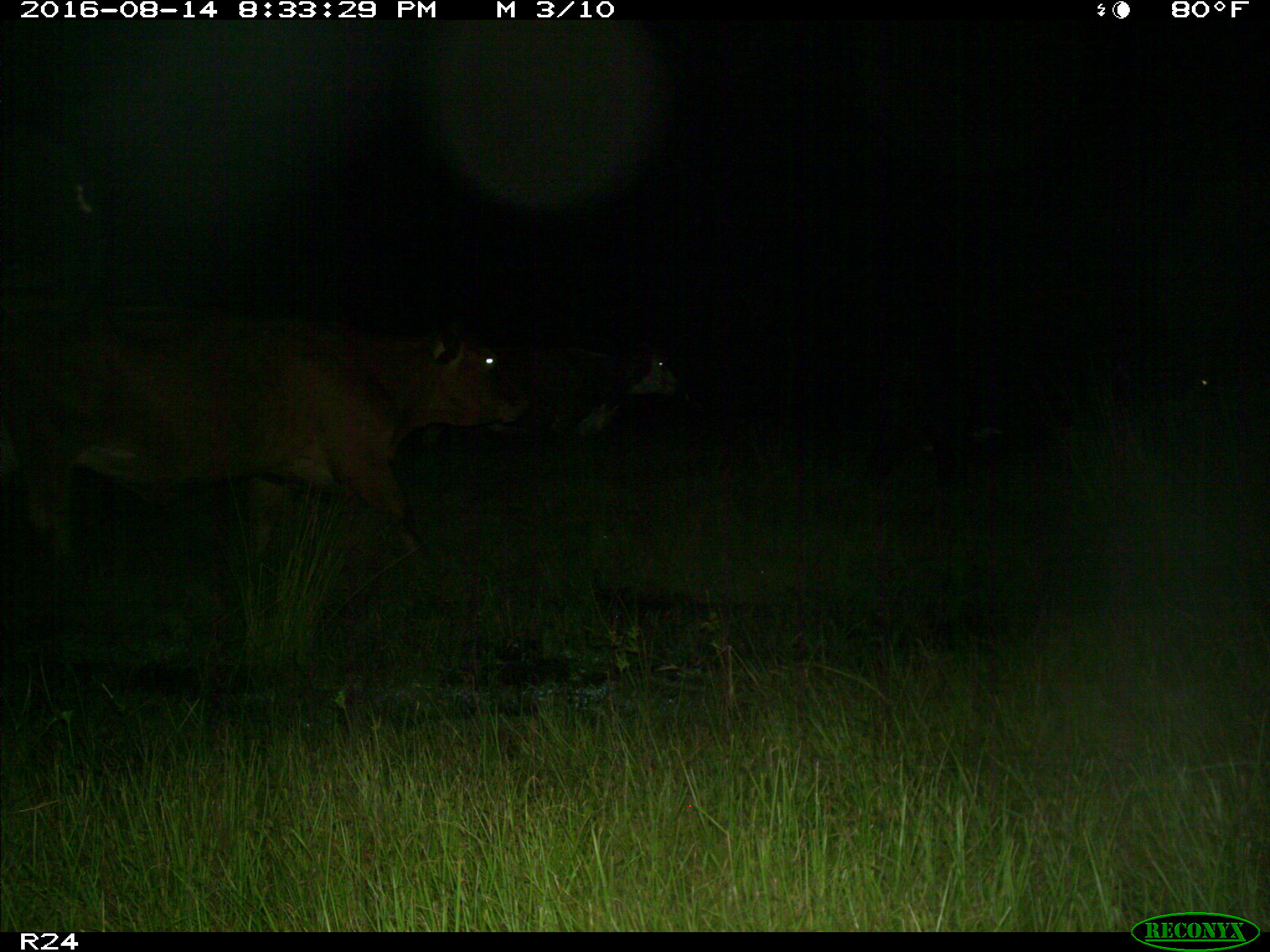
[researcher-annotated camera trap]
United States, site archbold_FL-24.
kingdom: Animalia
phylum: Chordata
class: Mammalia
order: Artiodactyla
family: Bovidae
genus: Bos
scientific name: Bos taurus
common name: domestic cow